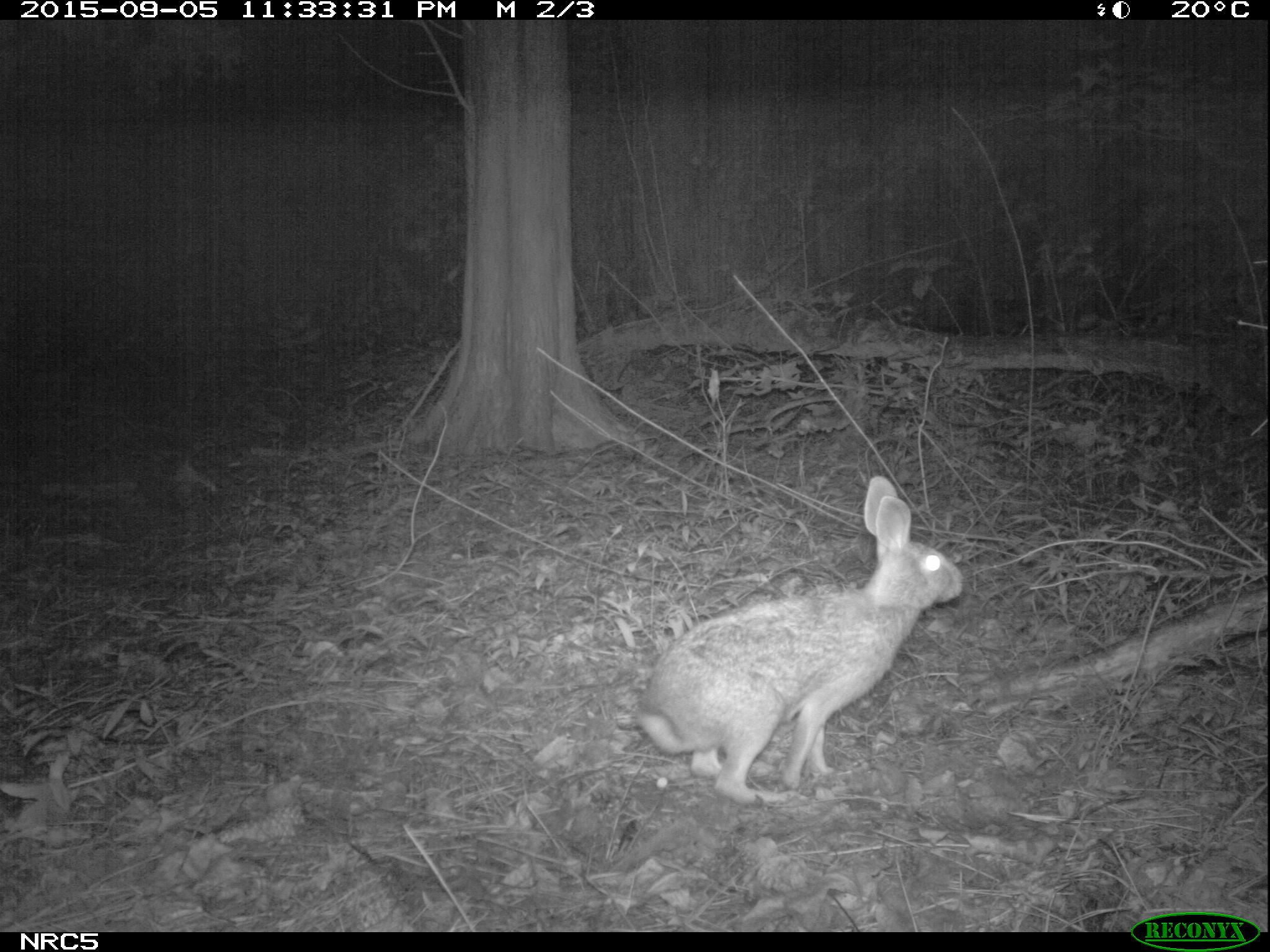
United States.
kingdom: Animalia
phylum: Chordata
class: Mammalia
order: Lagomorpha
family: Leporidae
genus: Sylvilagus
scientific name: Sylvilagus floridanus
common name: eastern cottontail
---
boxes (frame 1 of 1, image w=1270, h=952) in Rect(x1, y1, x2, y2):
Eastern Cottontail: Rect(637, 462, 969, 800)